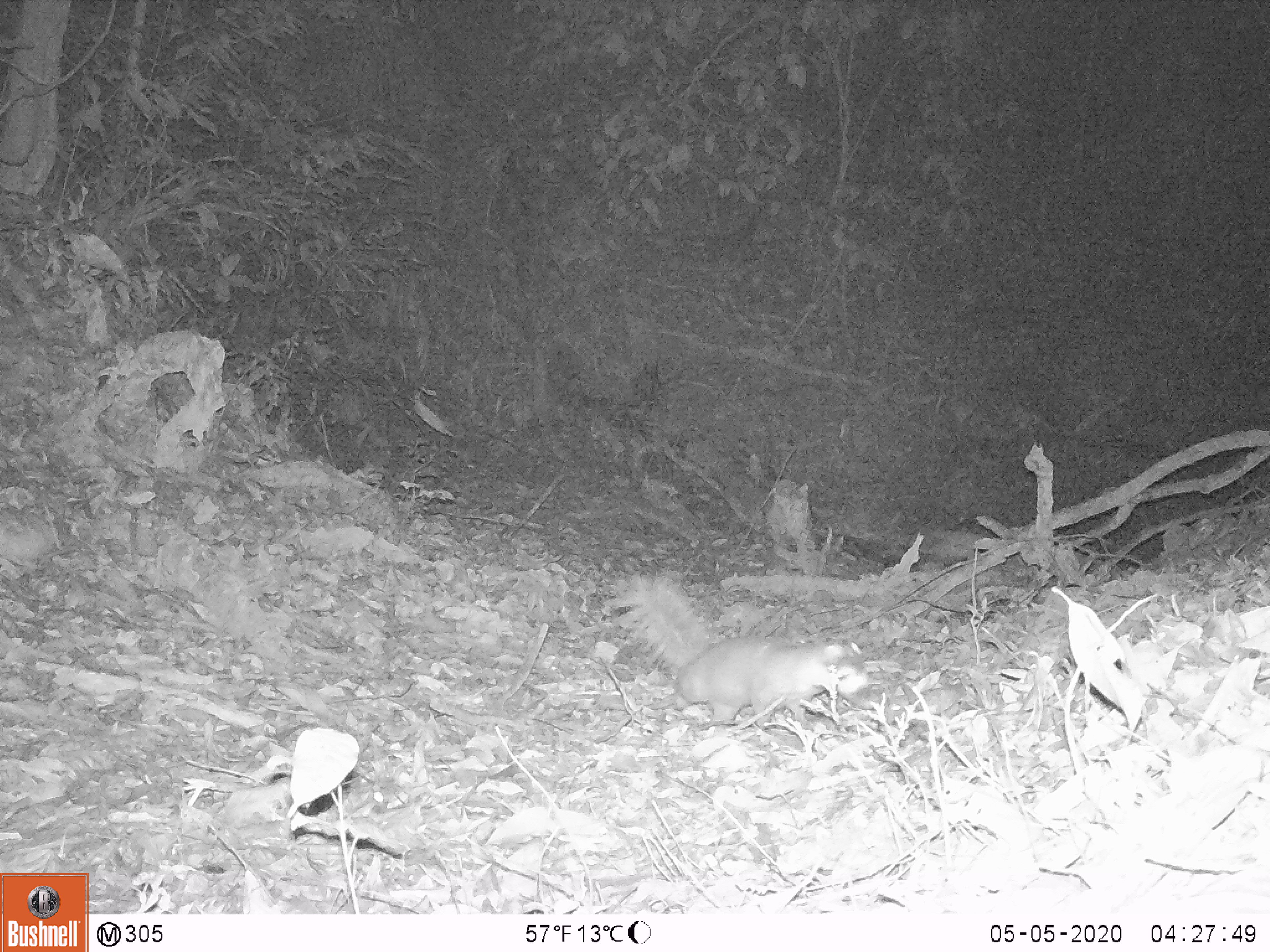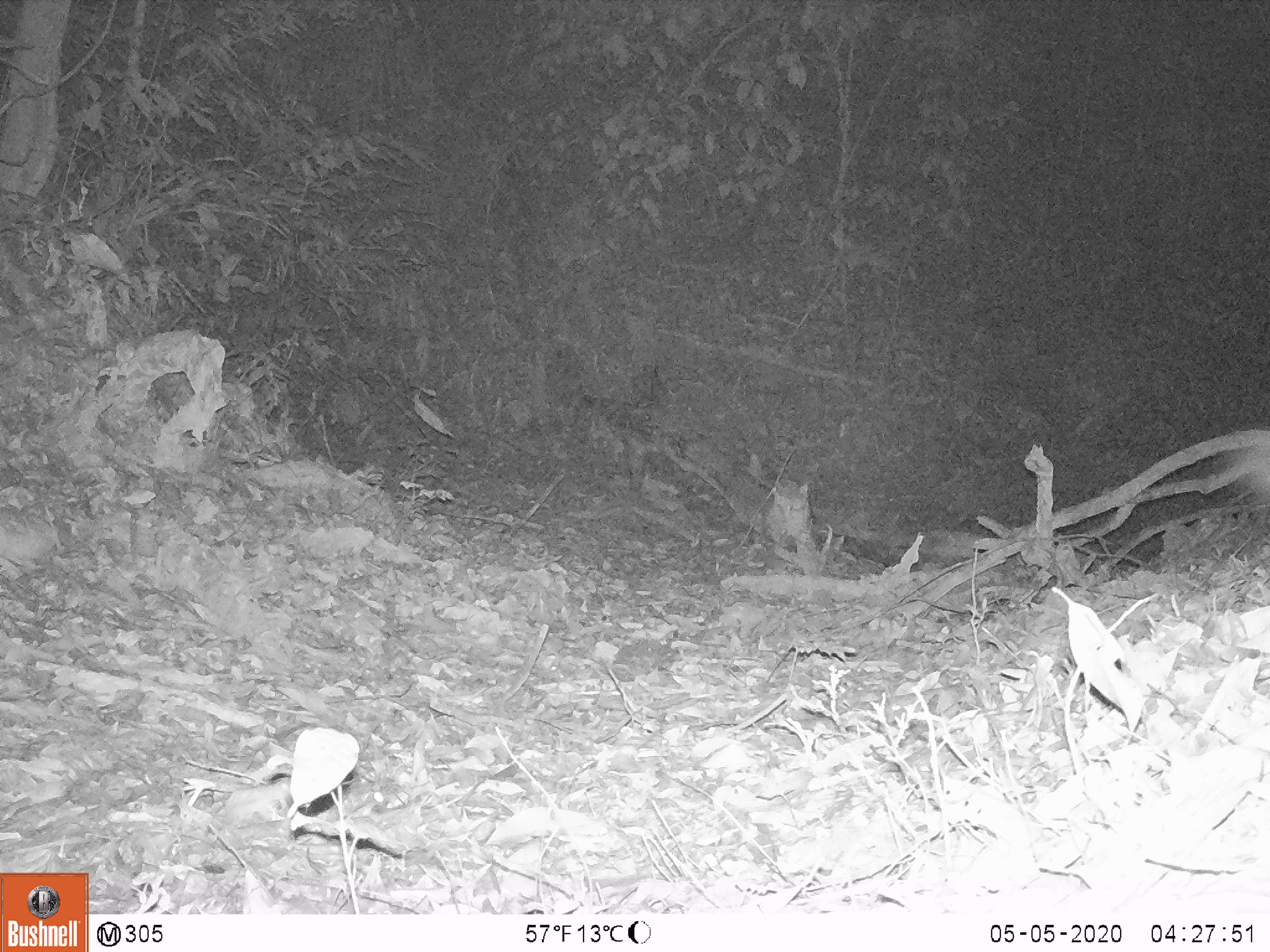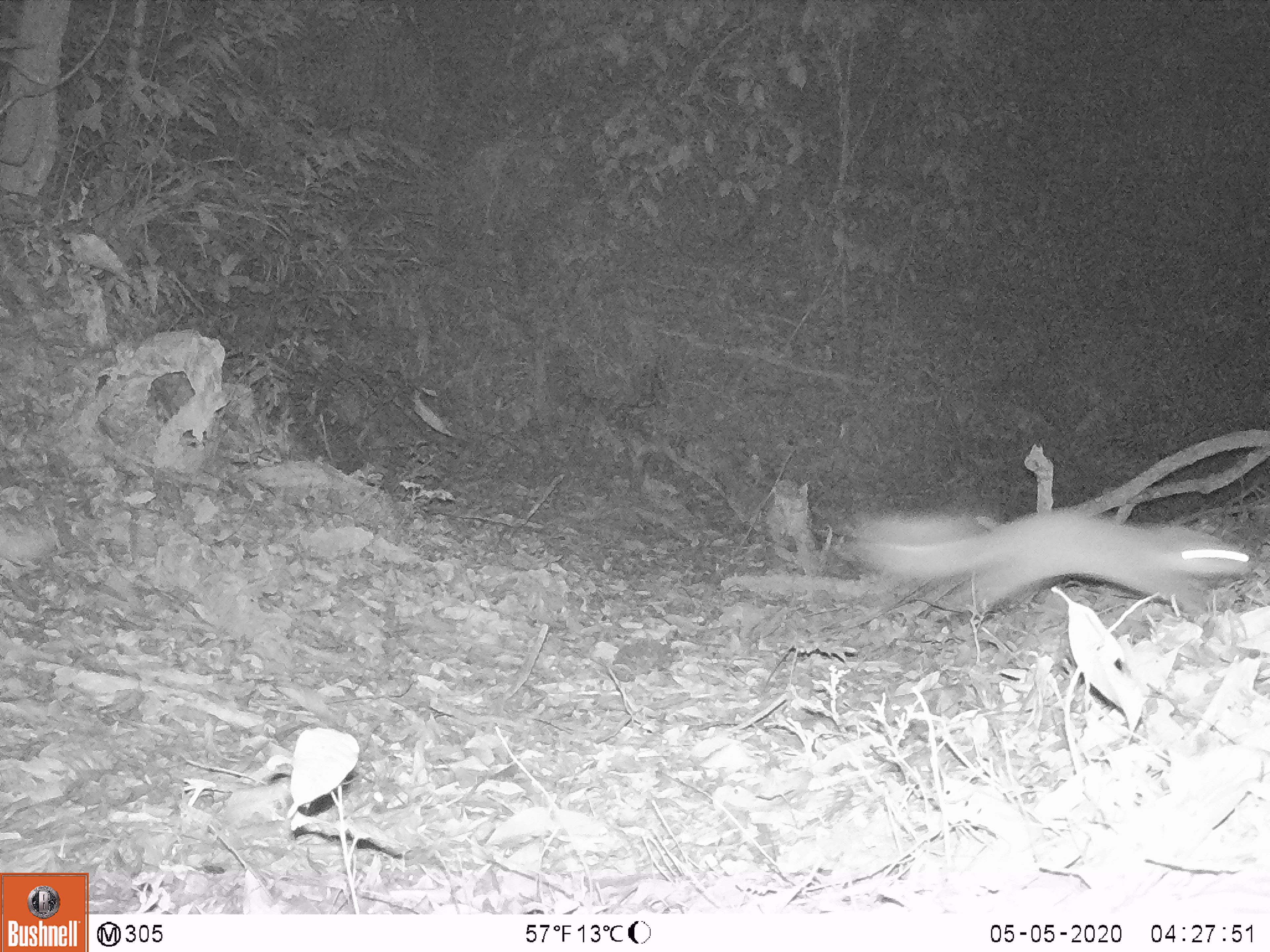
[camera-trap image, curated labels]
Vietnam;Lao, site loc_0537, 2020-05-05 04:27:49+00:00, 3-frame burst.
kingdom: Animalia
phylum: Chordata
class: Mammalia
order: Carnivora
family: Mustelidae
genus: Melogale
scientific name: Melogale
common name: ferret badger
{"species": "ferret badger (Melogale)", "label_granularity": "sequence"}